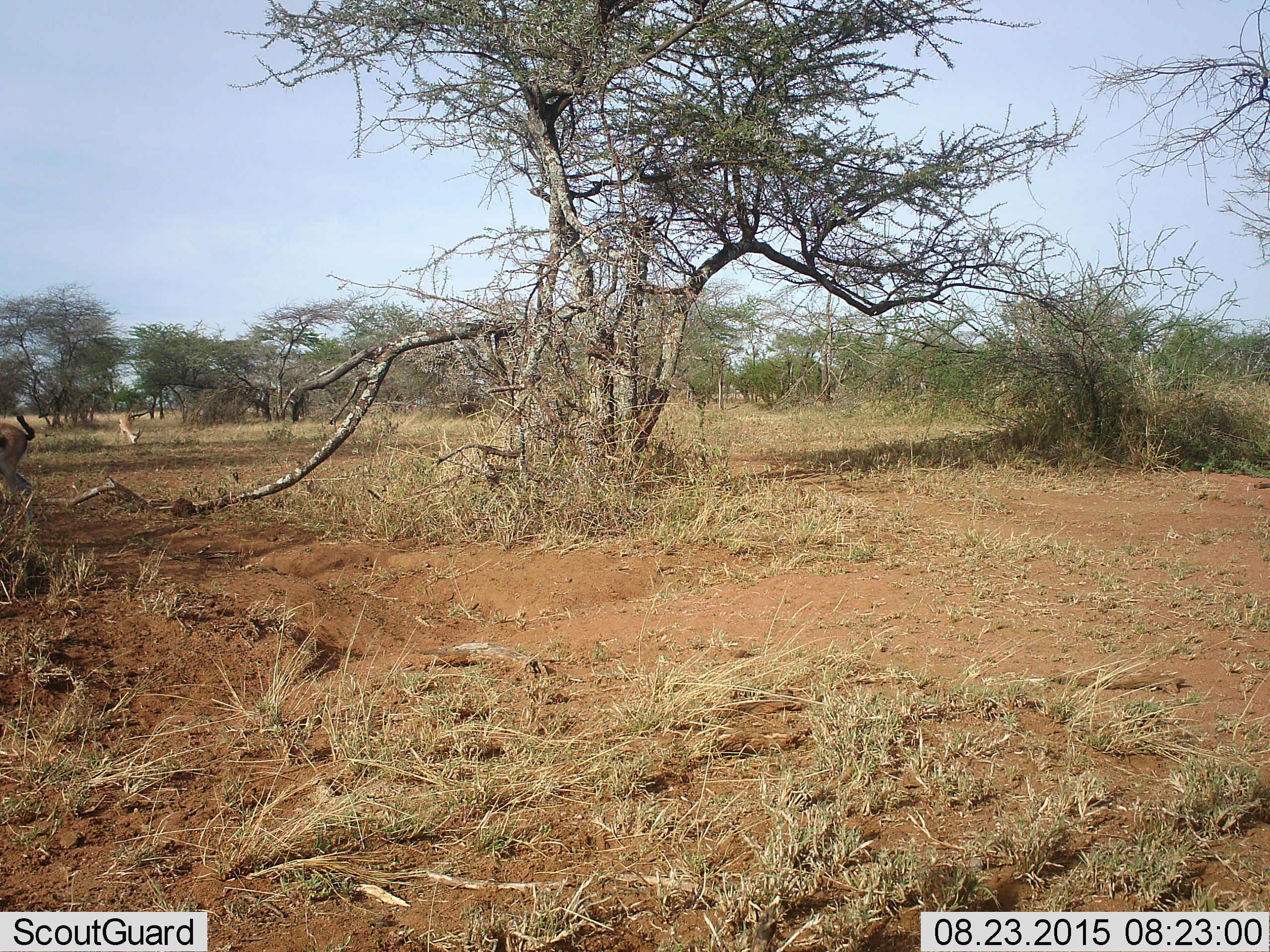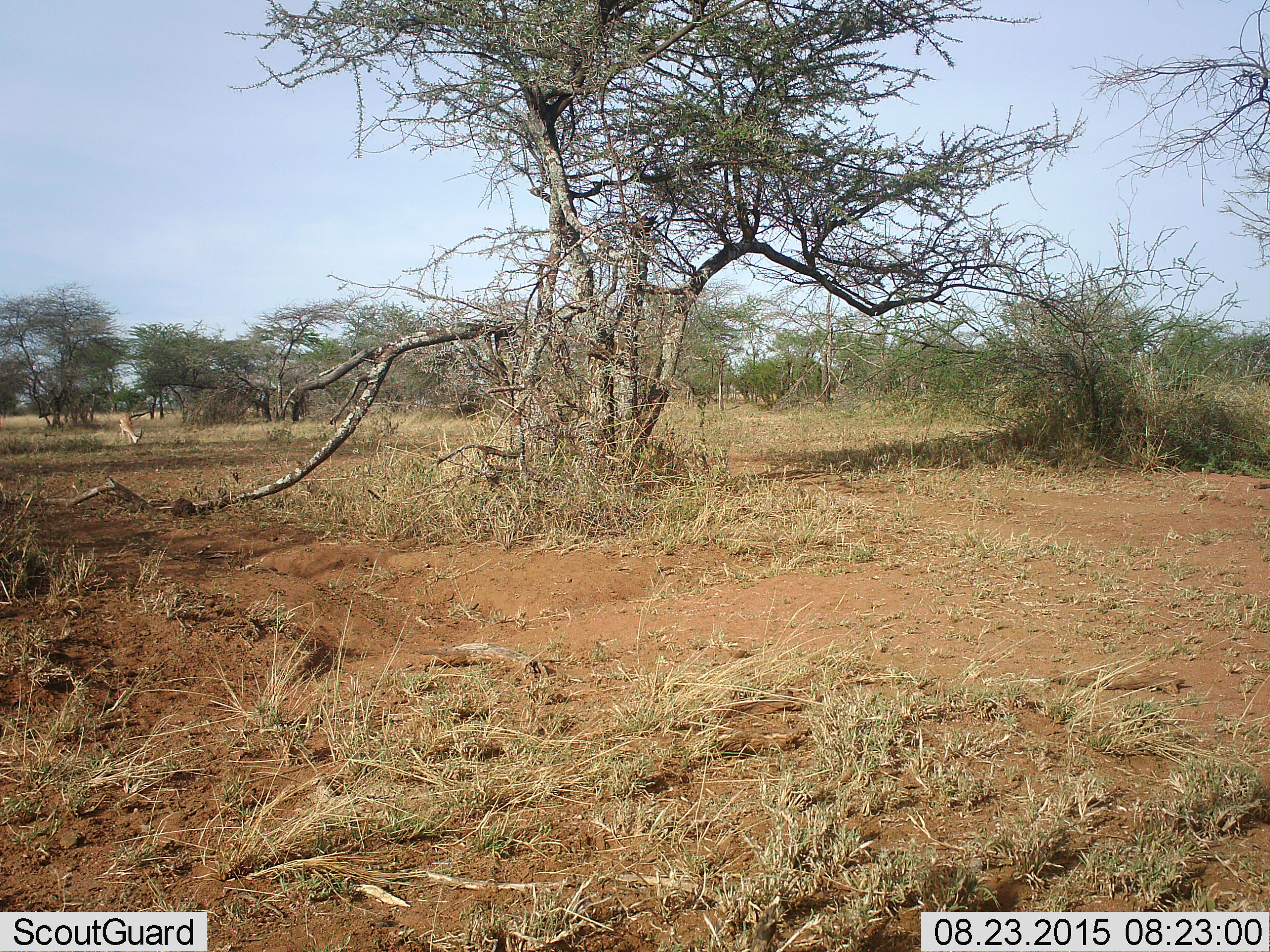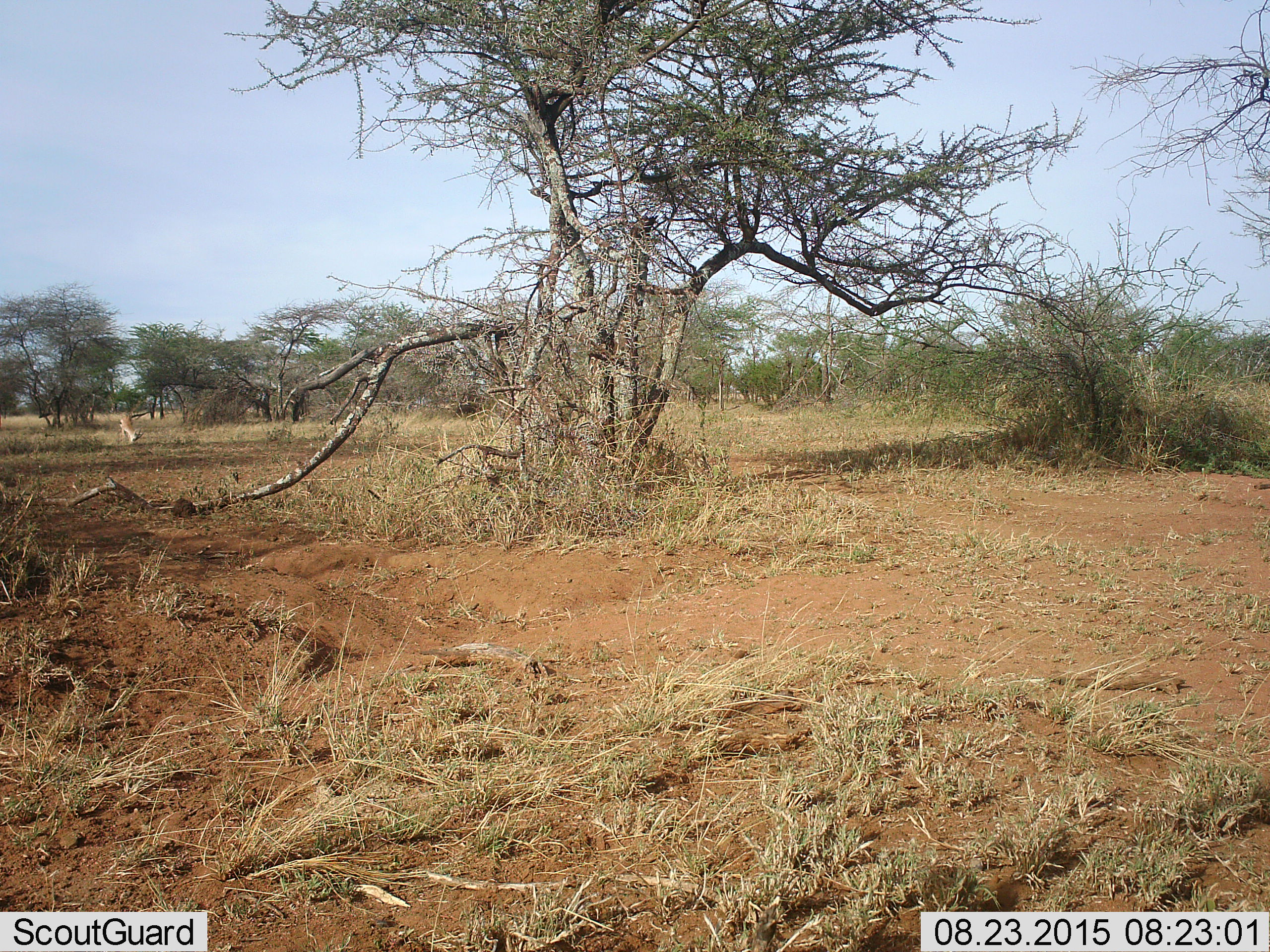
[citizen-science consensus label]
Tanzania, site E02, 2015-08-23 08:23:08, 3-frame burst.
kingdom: Animalia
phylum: Chordata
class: Mammalia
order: Artiodactyla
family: Bovidae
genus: Eudorcas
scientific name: Eudorcas thomsonii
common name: thomson's gazelle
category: gazellethomsons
Gazellethomsons (thomson's gazelle) (Eudorcas thomsonii), count 2. Behavior (volunteer vote fractions): standing 20%, resting 0%, moving 100%, interacting 0%. Young present (vote fraction): 10%. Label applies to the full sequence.